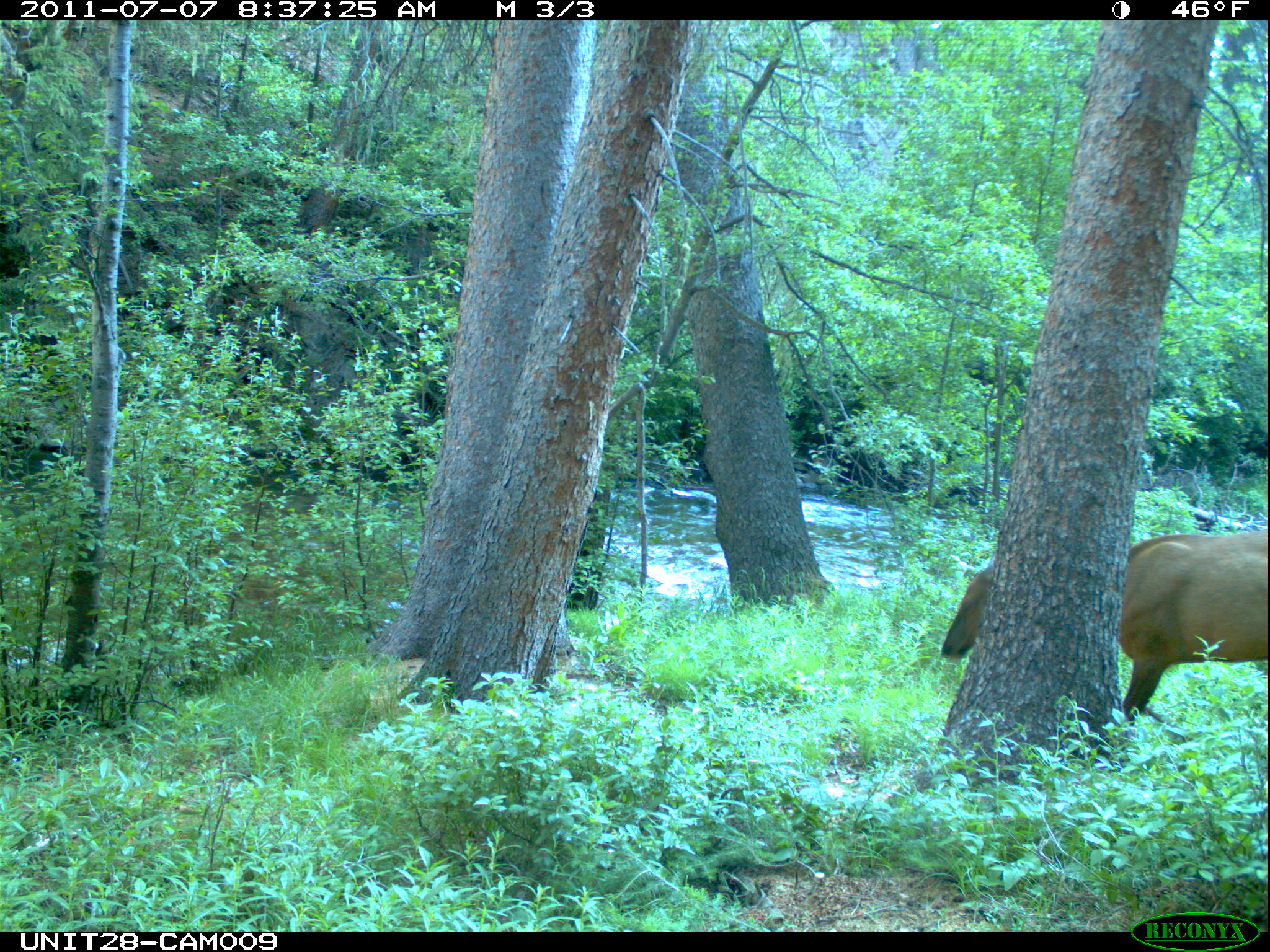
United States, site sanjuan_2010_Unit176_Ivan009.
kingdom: Animalia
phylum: Chordata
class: Mammalia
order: Artiodactyla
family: Cervidae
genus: Cervus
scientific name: Cervus elaphus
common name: red deer